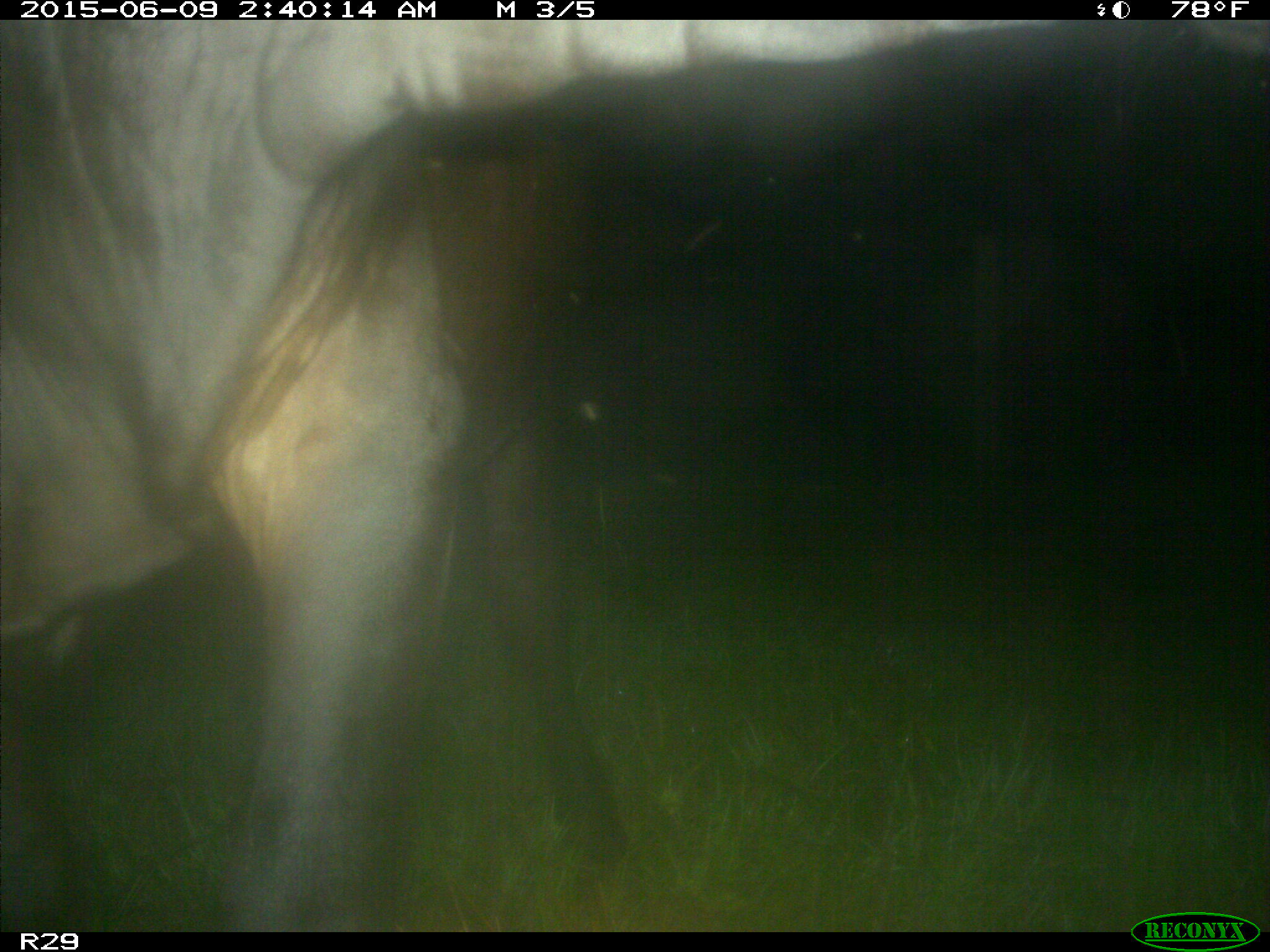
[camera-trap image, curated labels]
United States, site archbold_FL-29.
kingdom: Animalia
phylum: Chordata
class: Mammalia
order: Artiodactyla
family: Bovidae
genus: Bos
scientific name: Bos taurus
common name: domestic cow